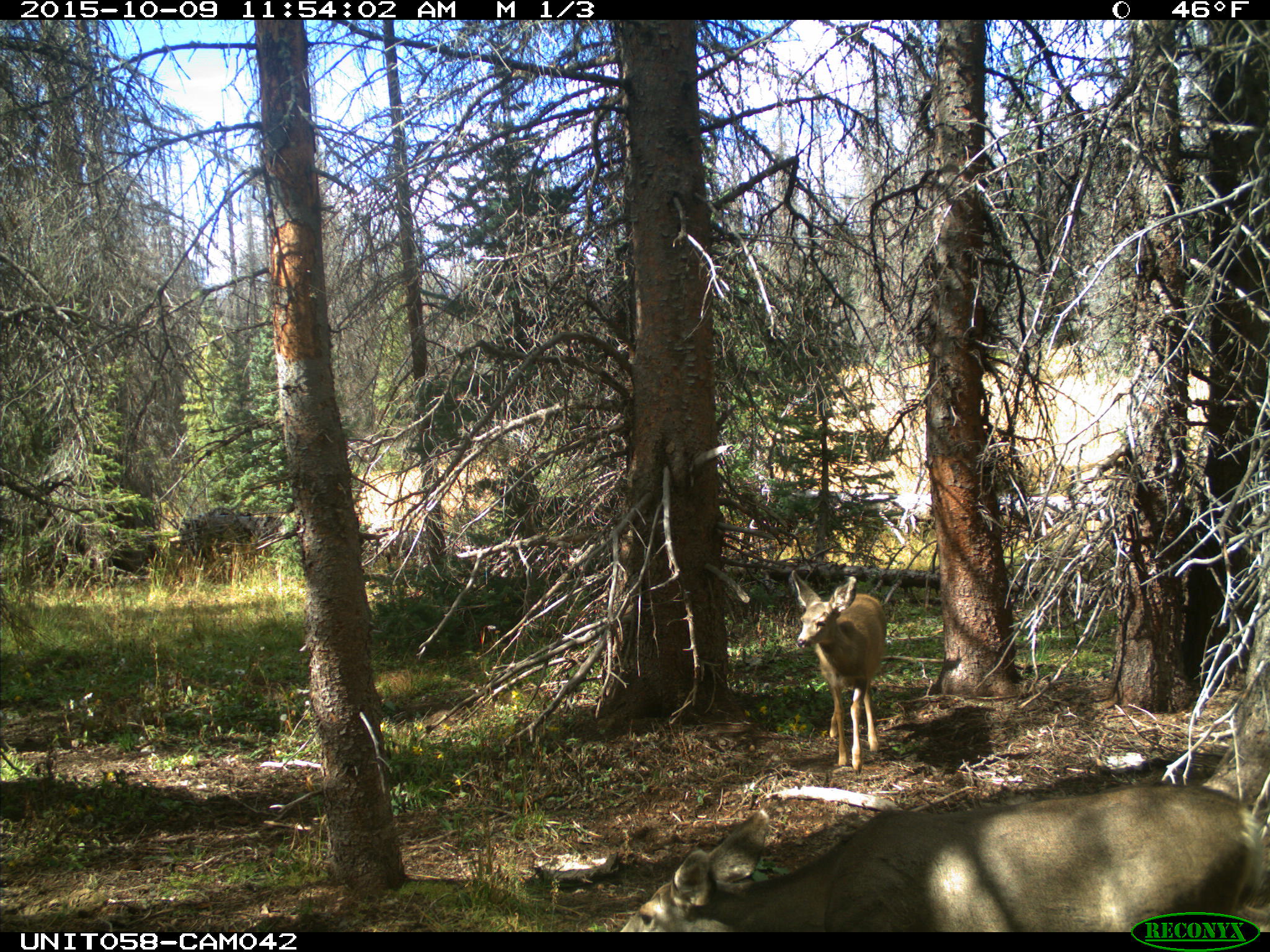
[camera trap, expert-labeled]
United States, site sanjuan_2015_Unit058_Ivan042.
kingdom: Animalia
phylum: Chordata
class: Mammalia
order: Artiodactyla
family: Cervidae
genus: Odocoileus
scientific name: Odocoileus hemionus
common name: mule deer